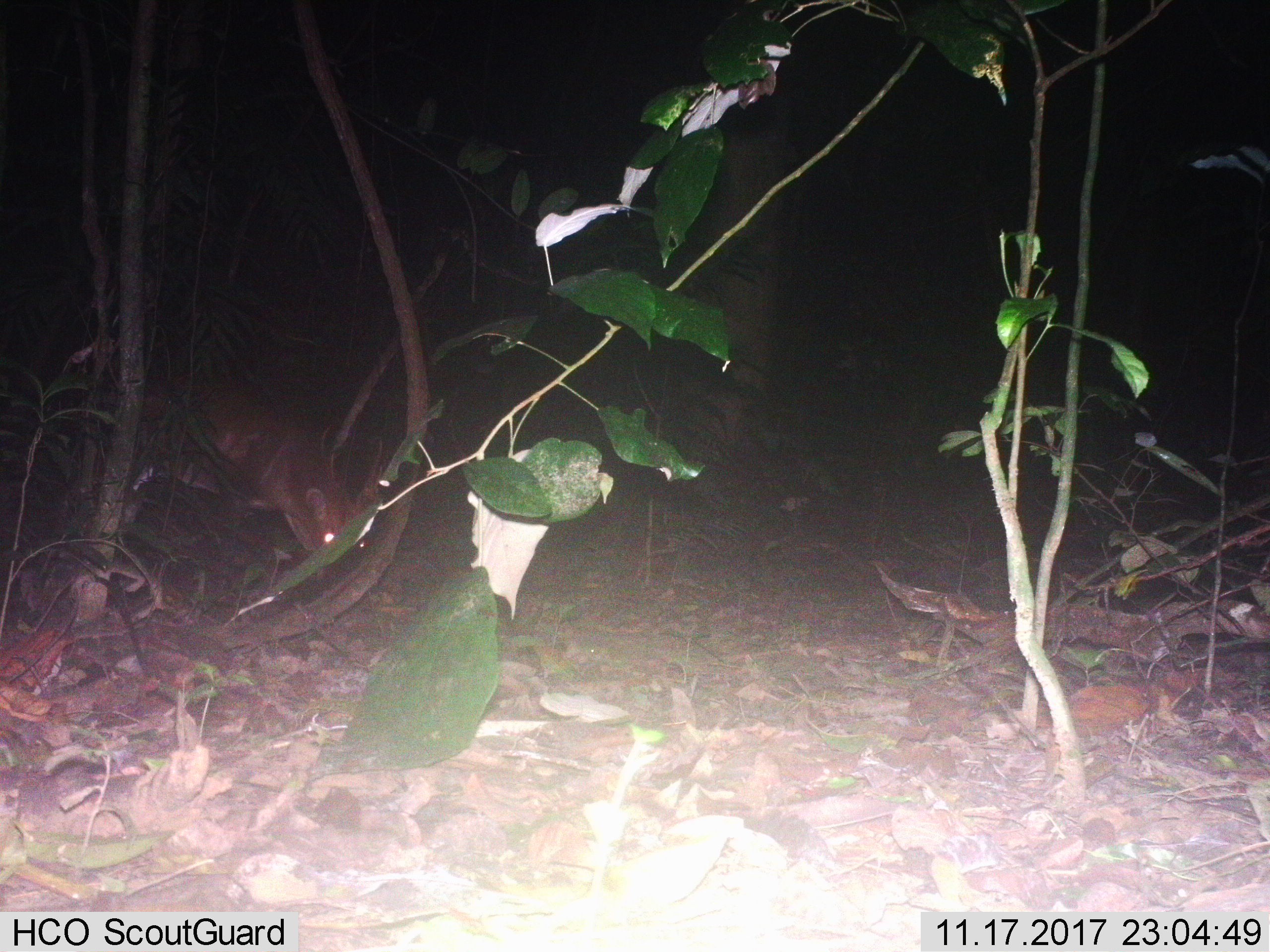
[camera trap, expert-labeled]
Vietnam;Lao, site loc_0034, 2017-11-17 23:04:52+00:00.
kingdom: Animalia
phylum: Chordata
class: Mammalia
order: Artiodactyla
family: Cervidae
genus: Muntiacus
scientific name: Muntiacus vuquangensis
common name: large-antlered muntjac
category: large antlered muntjac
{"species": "large antlered muntjac (large-antlered muntjac) (Muntiacus vuquangensis)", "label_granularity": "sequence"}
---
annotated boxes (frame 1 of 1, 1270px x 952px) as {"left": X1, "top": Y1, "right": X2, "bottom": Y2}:
large antlered muntjac: {"left": 115, "top": 377, "right": 385, "bottom": 585}